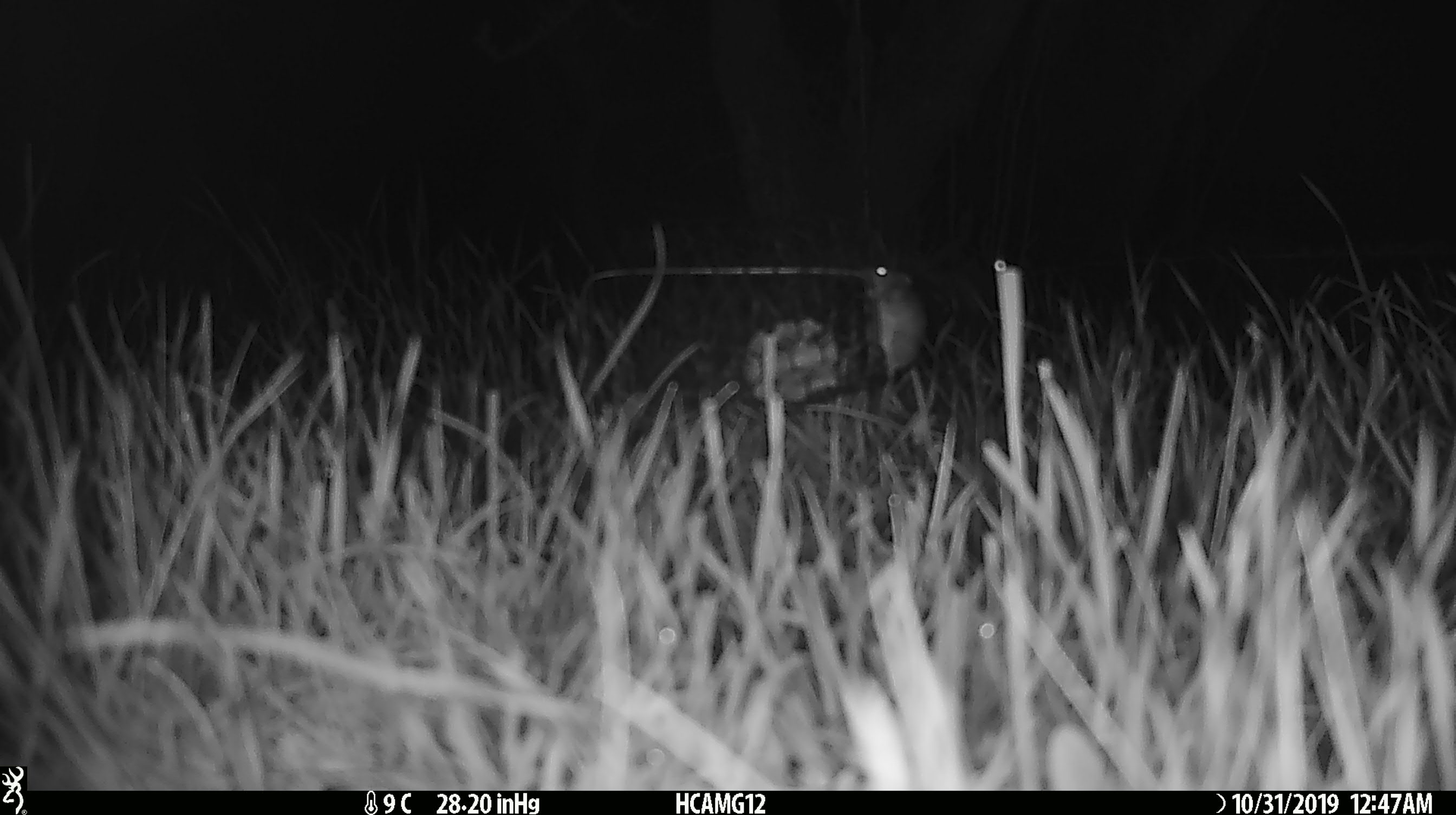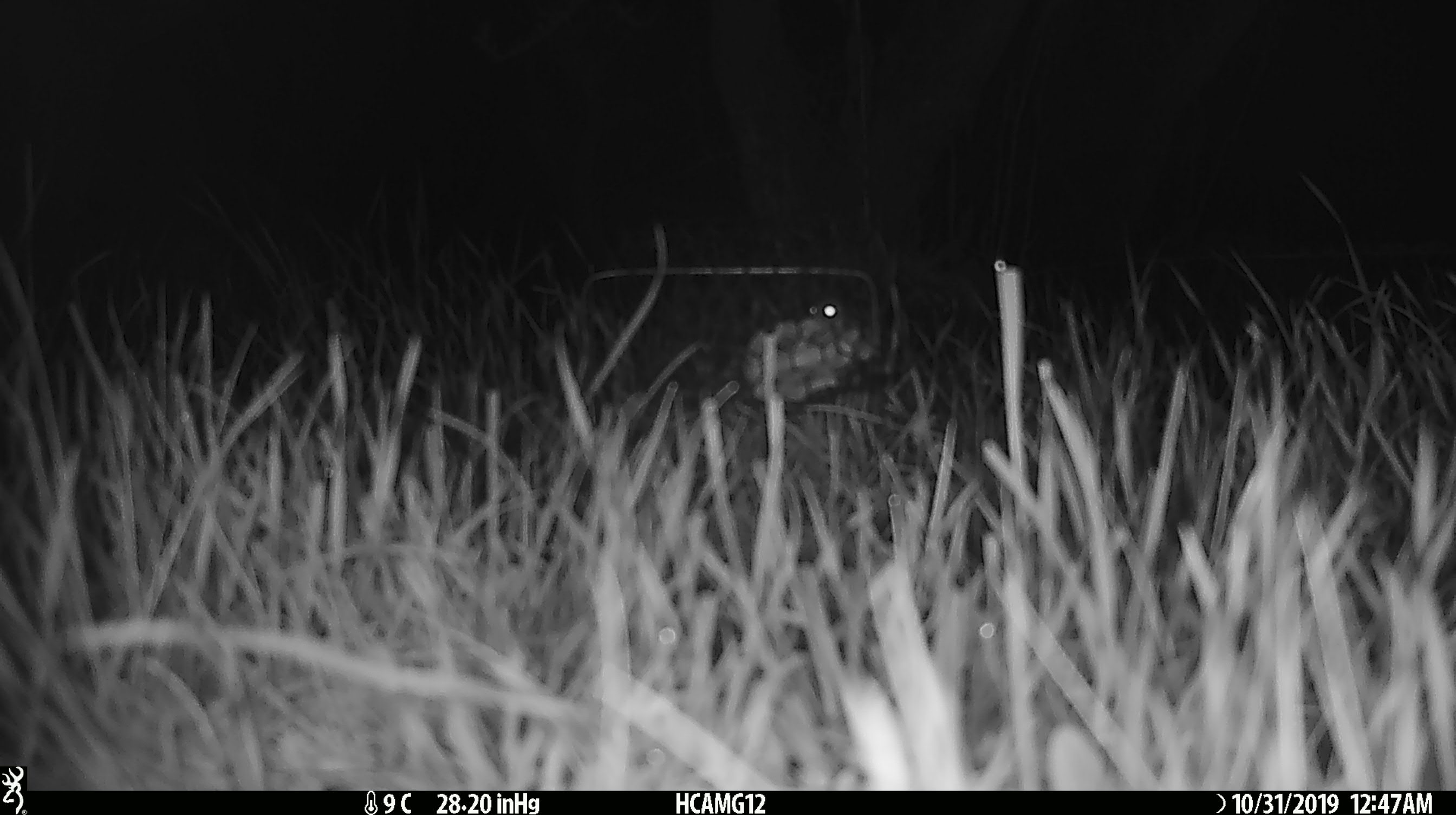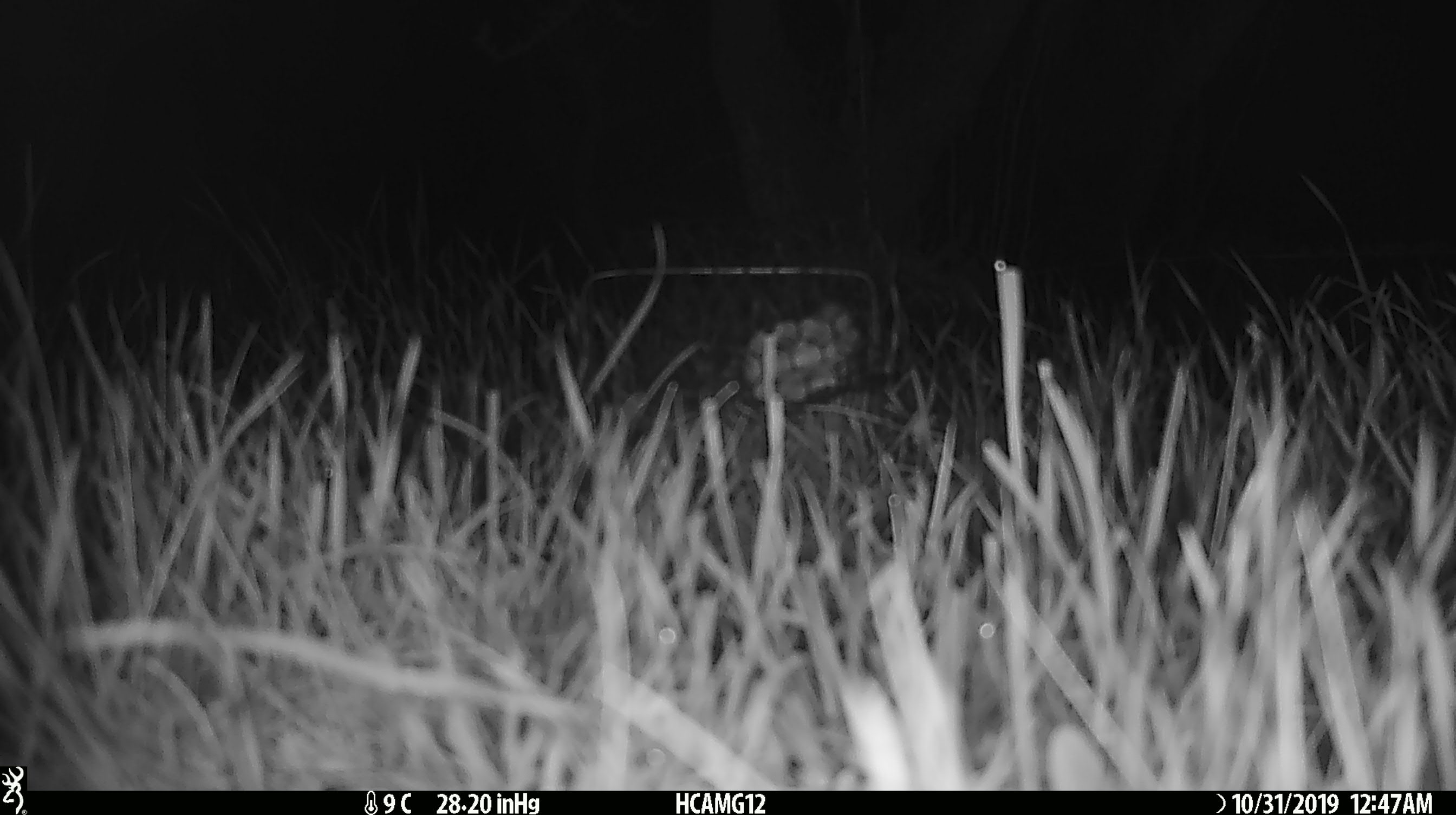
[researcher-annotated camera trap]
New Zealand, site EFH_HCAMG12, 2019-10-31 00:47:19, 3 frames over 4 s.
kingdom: Animalia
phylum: Chordata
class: Mammalia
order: Rodentia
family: Muridae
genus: Mus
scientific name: Mus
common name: mouse